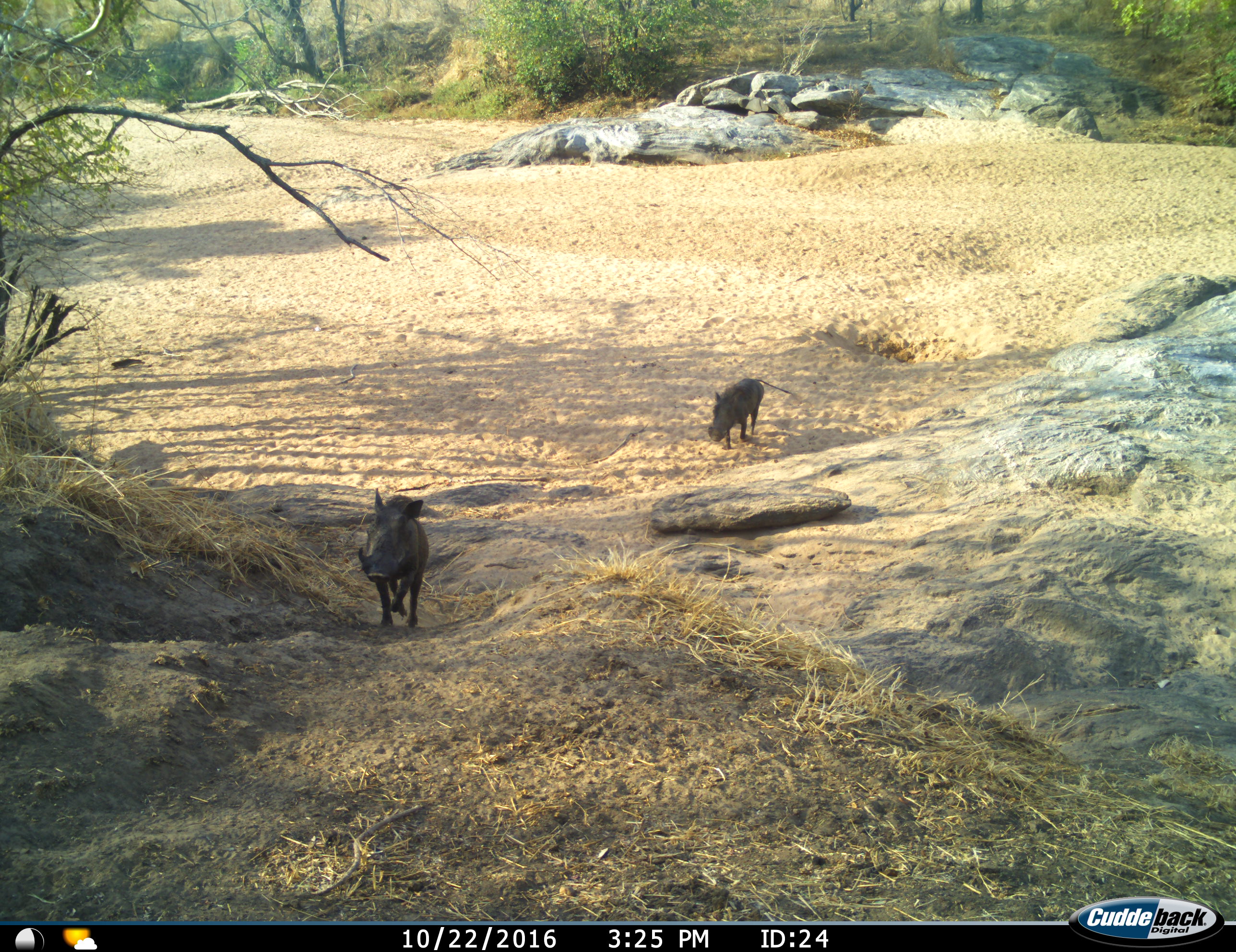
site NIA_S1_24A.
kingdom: Animalia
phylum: Chordata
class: Mammalia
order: Artiodactyla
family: Suidae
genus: Phacochoerus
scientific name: Phacochoerus africanus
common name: warthog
Warthog (Phacochoerus africanus), count 2. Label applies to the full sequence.